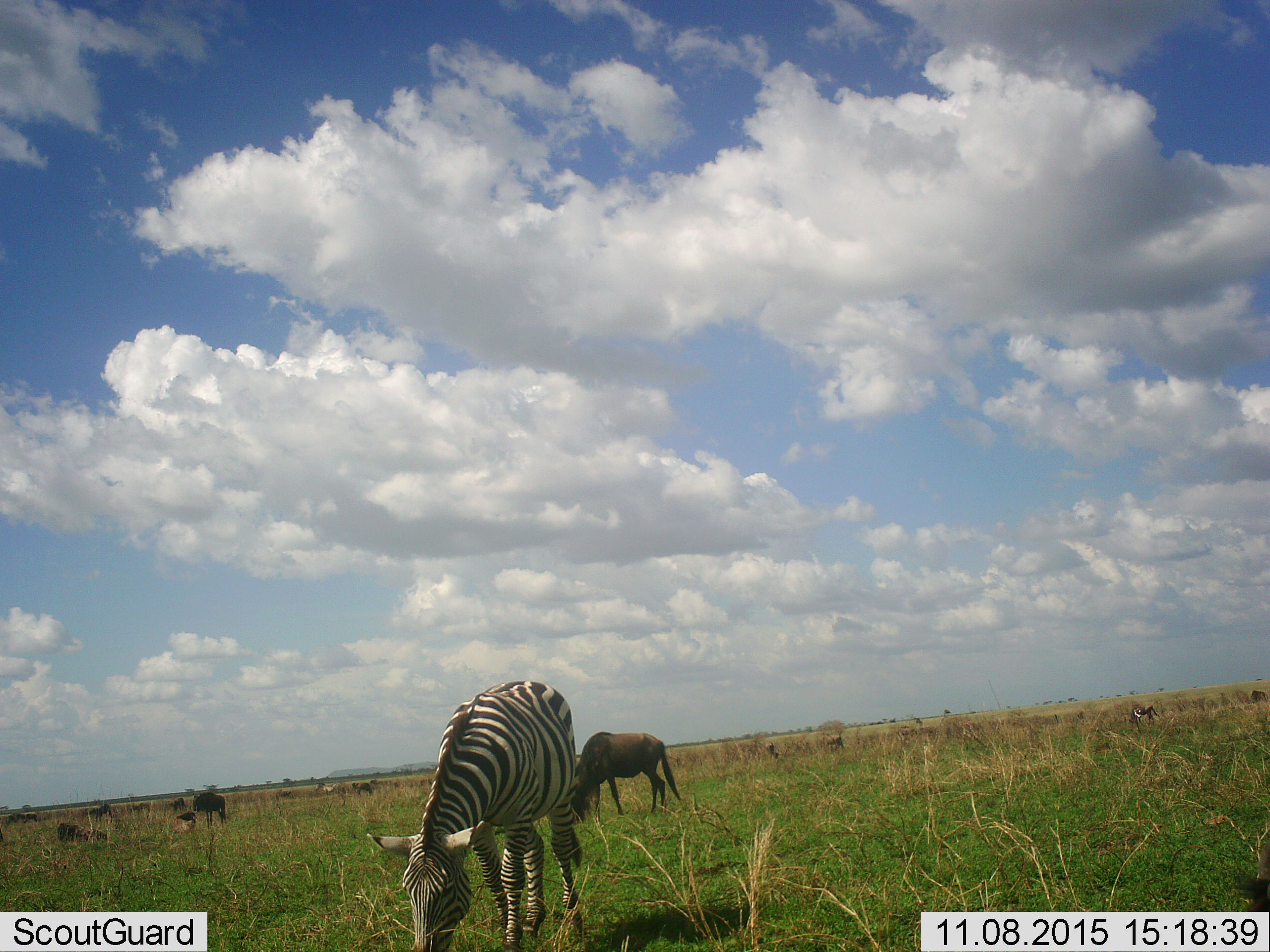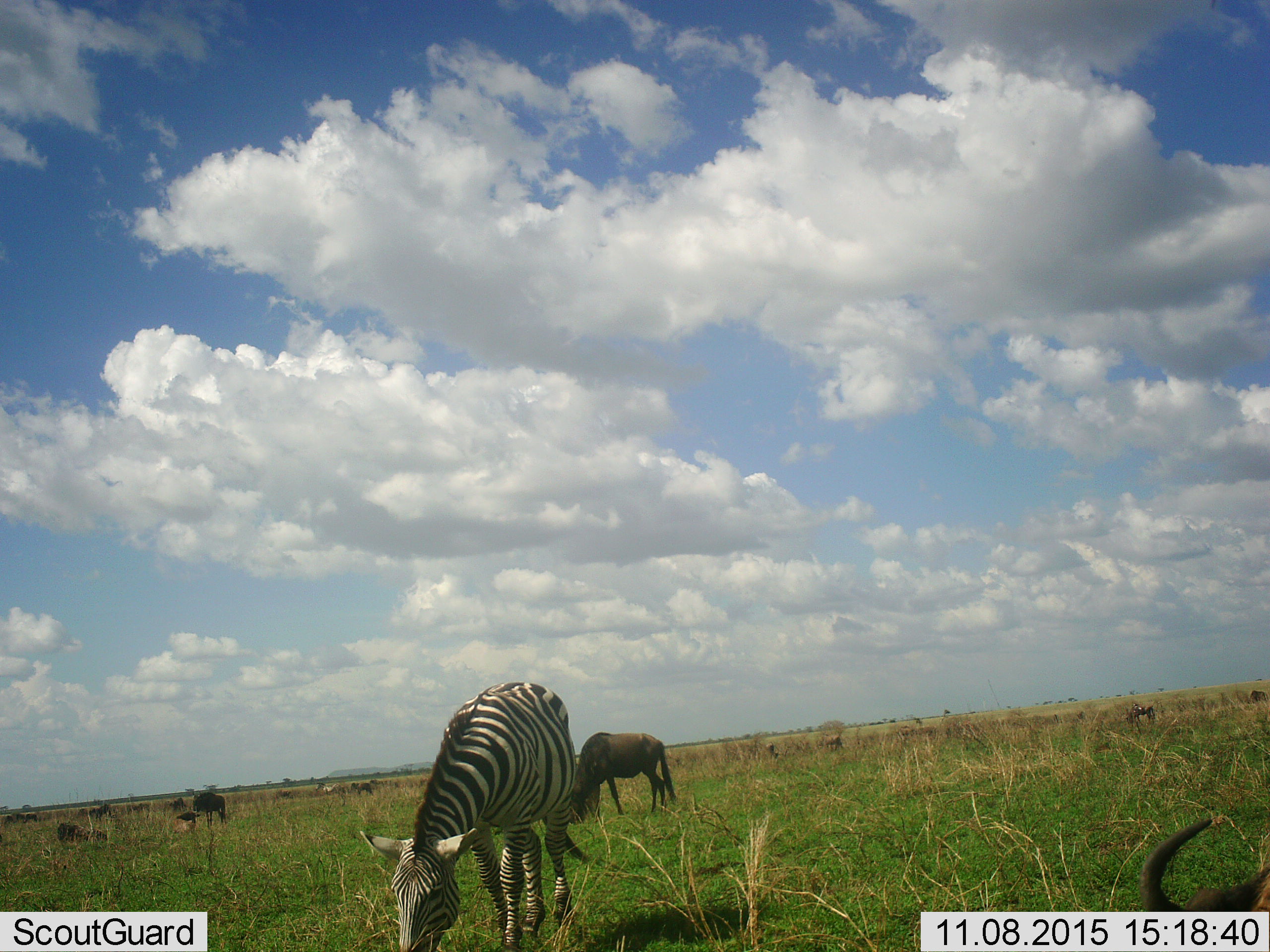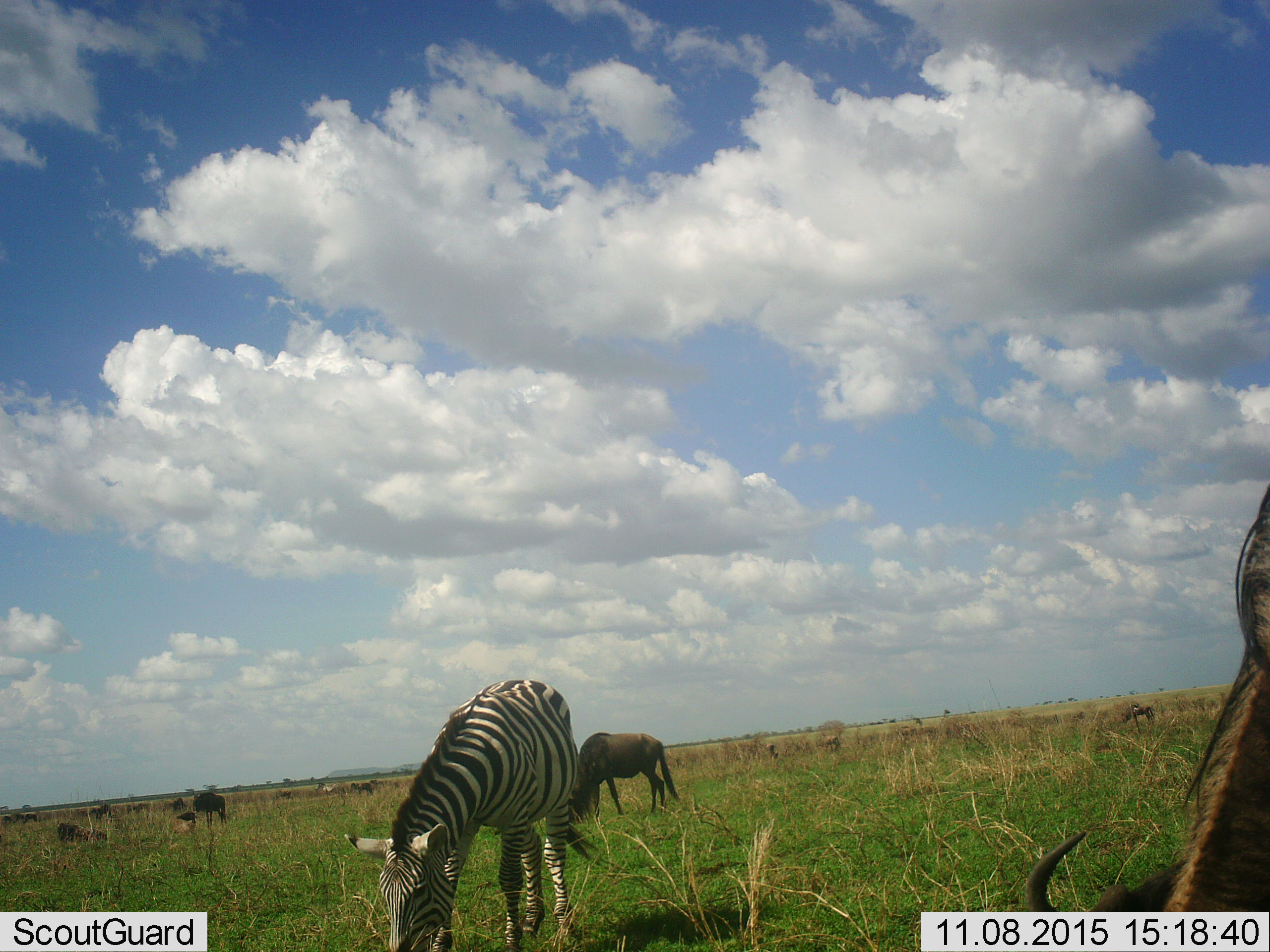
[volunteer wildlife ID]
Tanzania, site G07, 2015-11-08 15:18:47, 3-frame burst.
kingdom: Animalia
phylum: Chordata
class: Mammalia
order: Artiodactyla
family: Bovidae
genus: Connochaetes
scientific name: Connochaetes taurinus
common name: blue wildebeest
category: wildebeest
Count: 11-50.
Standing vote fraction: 38%.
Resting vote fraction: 0%.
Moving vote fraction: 25%.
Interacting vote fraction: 0%.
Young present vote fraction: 0%.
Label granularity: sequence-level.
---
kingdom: Animalia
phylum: Chordata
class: Mammalia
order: Perissodactyla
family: Equidae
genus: Equus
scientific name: Equus quagga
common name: plains zebra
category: zebra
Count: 1.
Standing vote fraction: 20%.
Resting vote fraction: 0%.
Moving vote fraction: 10%.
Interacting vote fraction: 0%.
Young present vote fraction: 0%.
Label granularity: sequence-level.